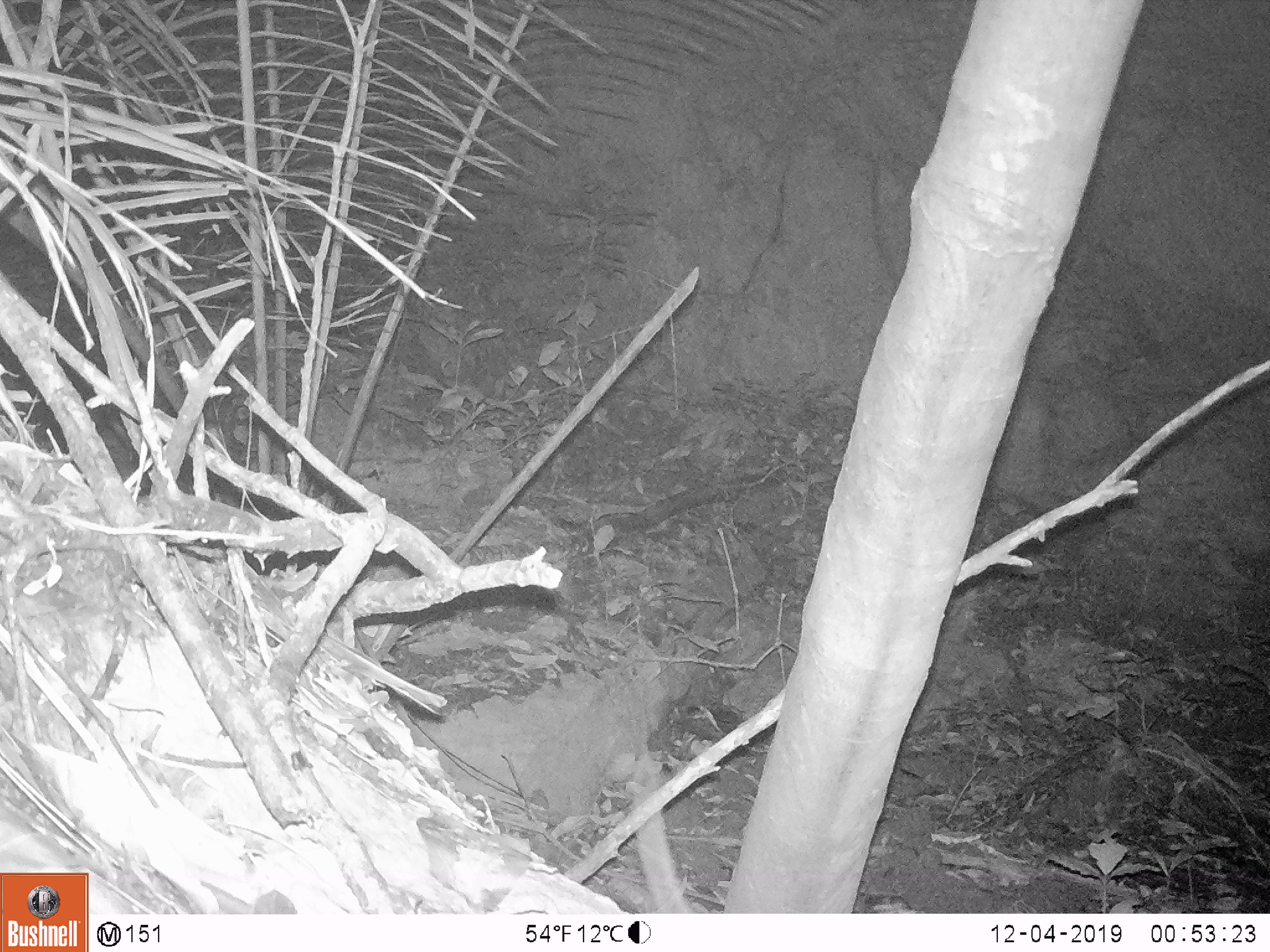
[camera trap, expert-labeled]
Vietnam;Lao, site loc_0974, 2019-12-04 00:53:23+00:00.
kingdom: Animalia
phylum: Chordata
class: Mammalia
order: Rodentia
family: Muridae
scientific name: Muridae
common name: old-world mice and rats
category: unidentified murid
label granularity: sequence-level